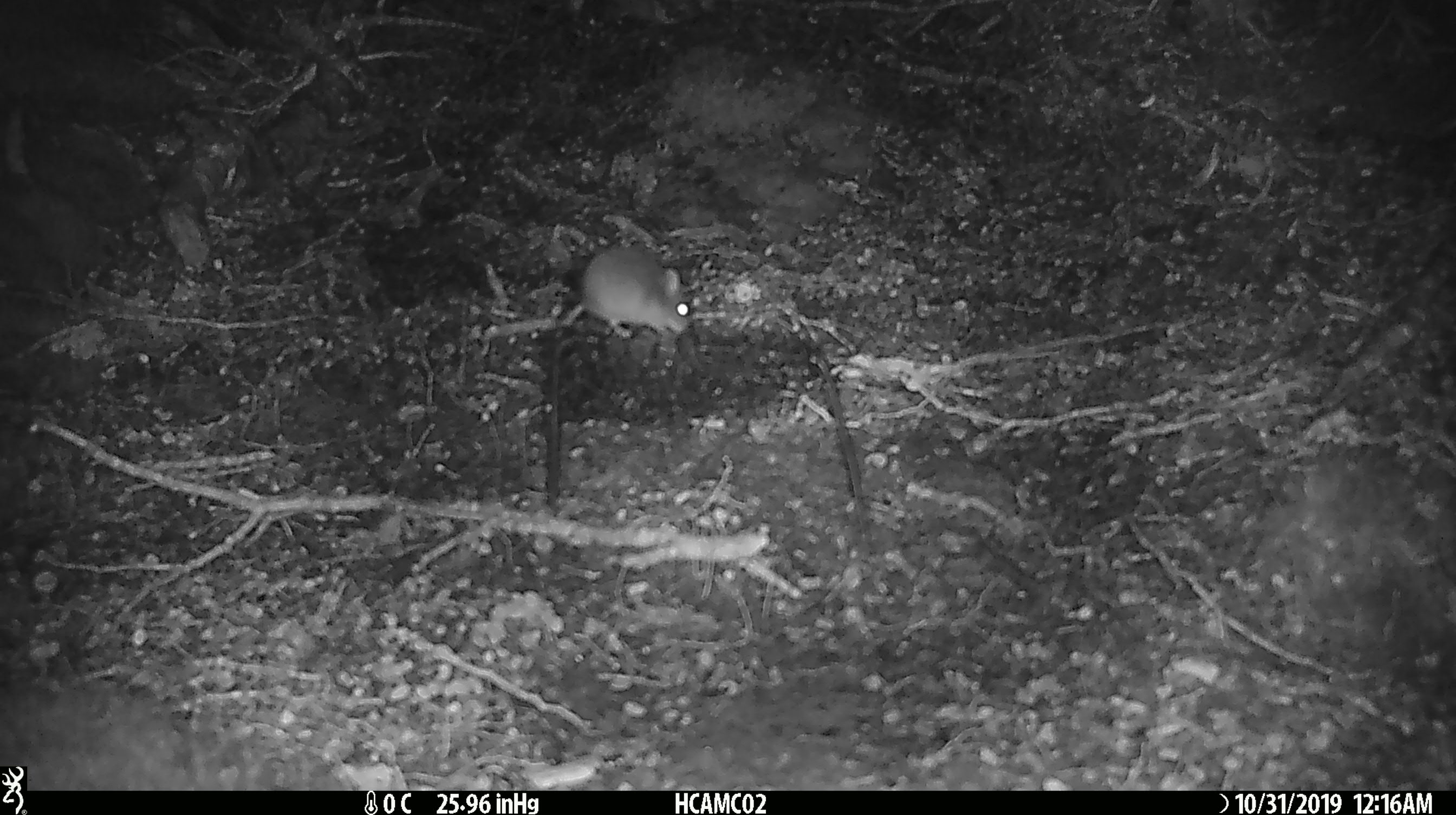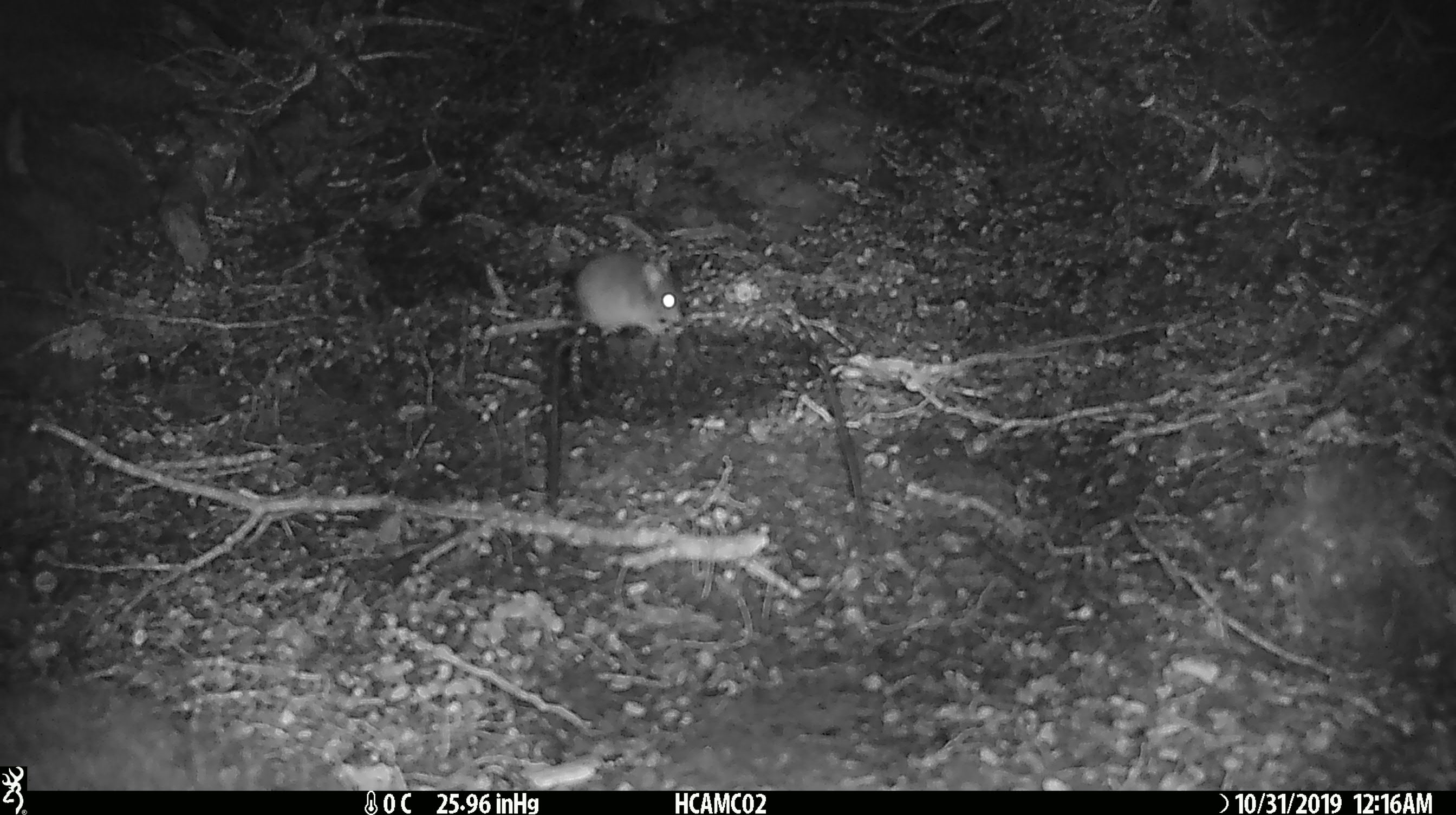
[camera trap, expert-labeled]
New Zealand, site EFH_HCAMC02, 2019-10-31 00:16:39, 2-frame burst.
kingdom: Animalia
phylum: Chordata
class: Mammalia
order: Rodentia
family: Muridae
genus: Mus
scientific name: Mus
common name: mouse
Mouse (Mus).